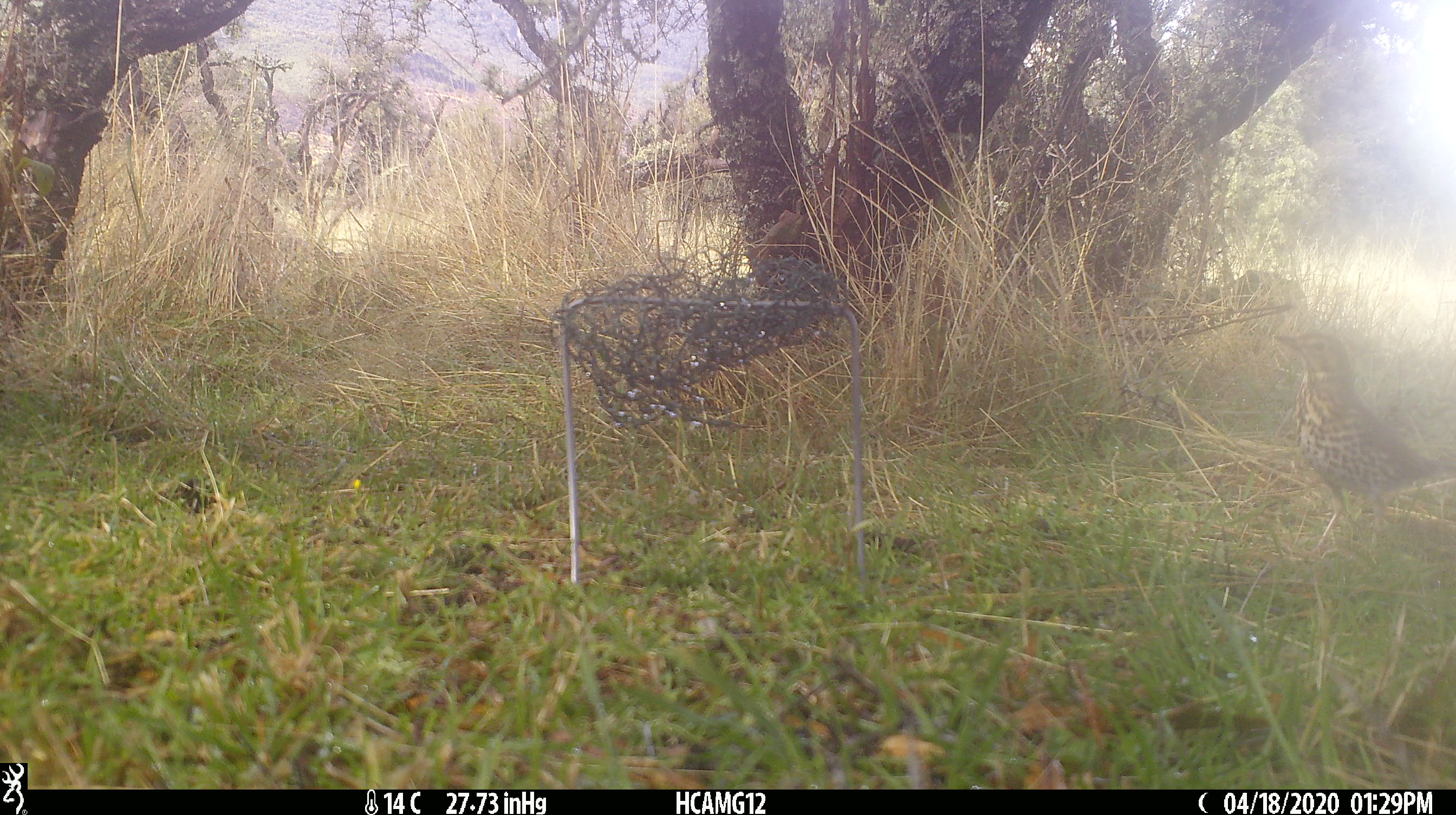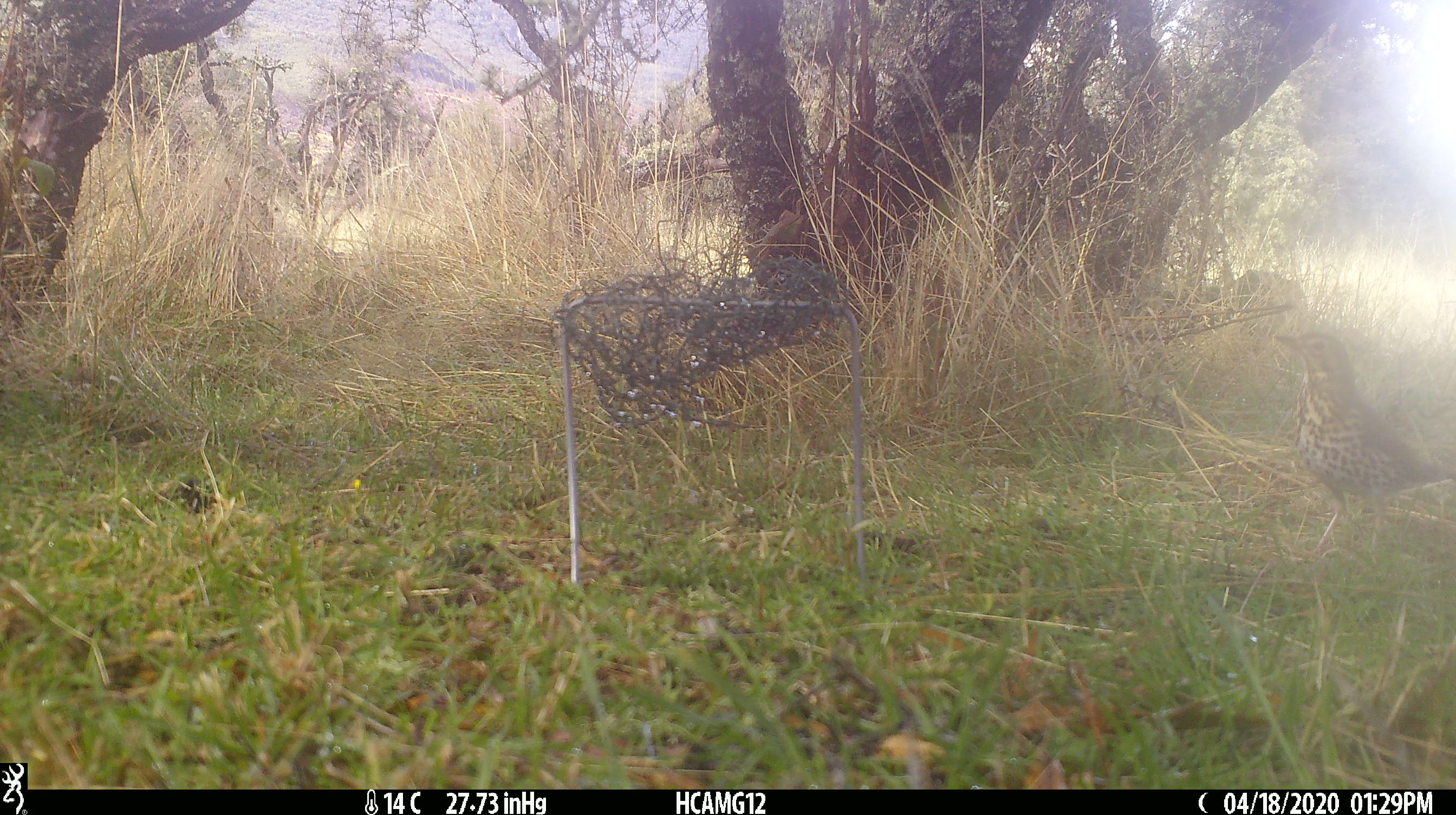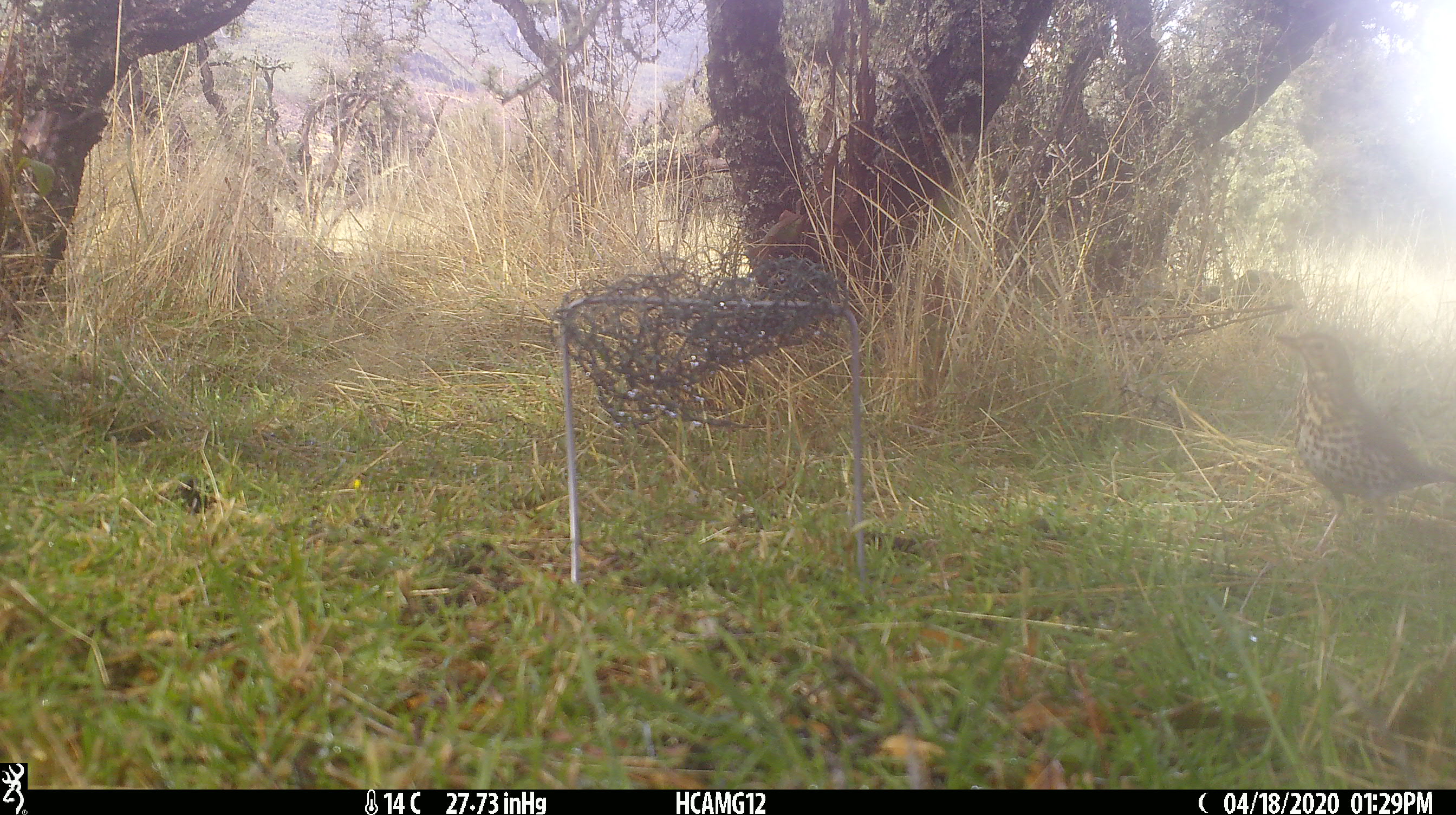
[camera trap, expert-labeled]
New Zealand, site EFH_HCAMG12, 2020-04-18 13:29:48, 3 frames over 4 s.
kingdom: Animalia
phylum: Chordata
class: Aves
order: Passeriformes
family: Turdidae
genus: Turdus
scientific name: Turdus philomelos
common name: song thrush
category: thrush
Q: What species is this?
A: Thrush (song thrush) (Turdus philomelos).